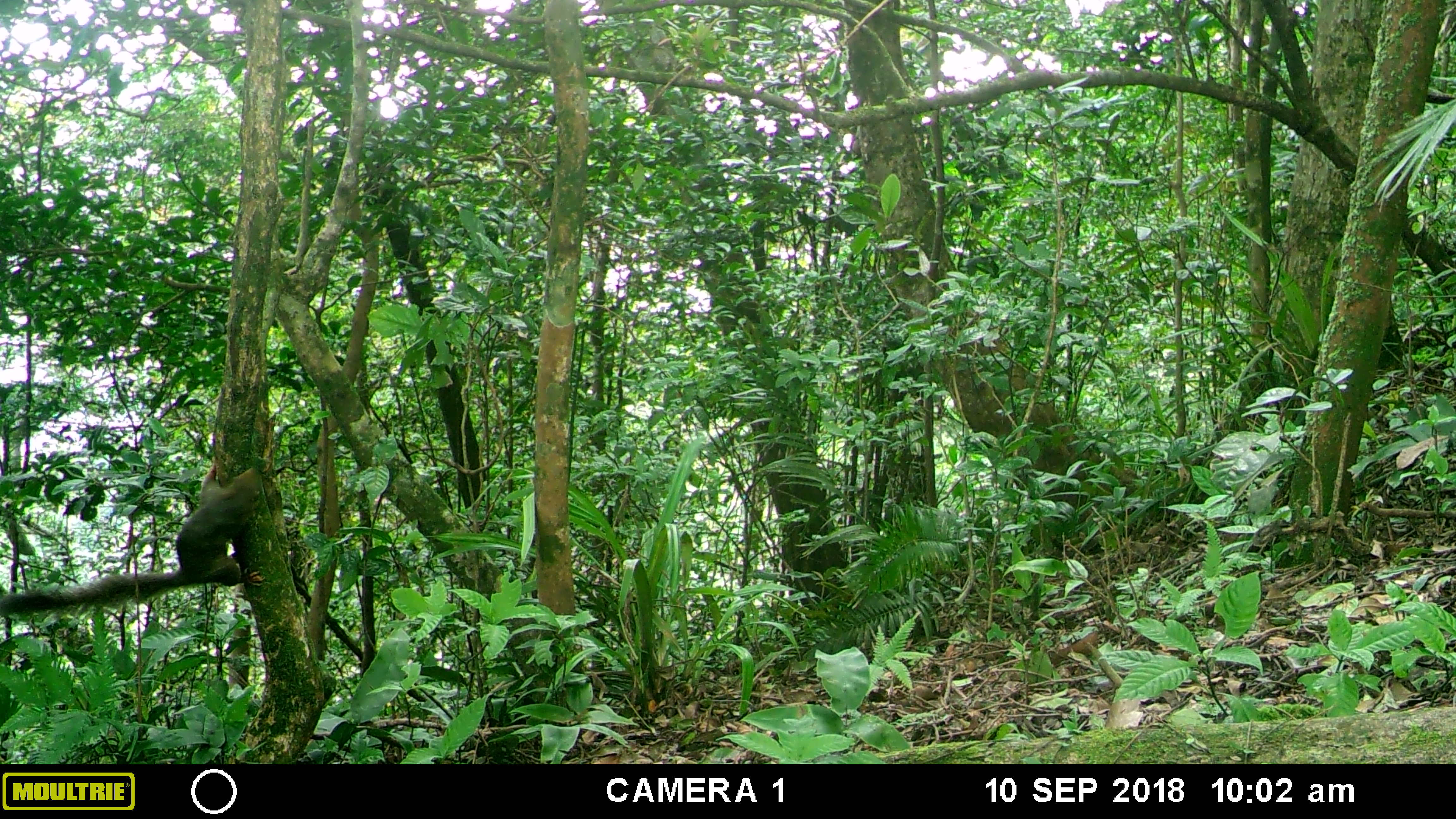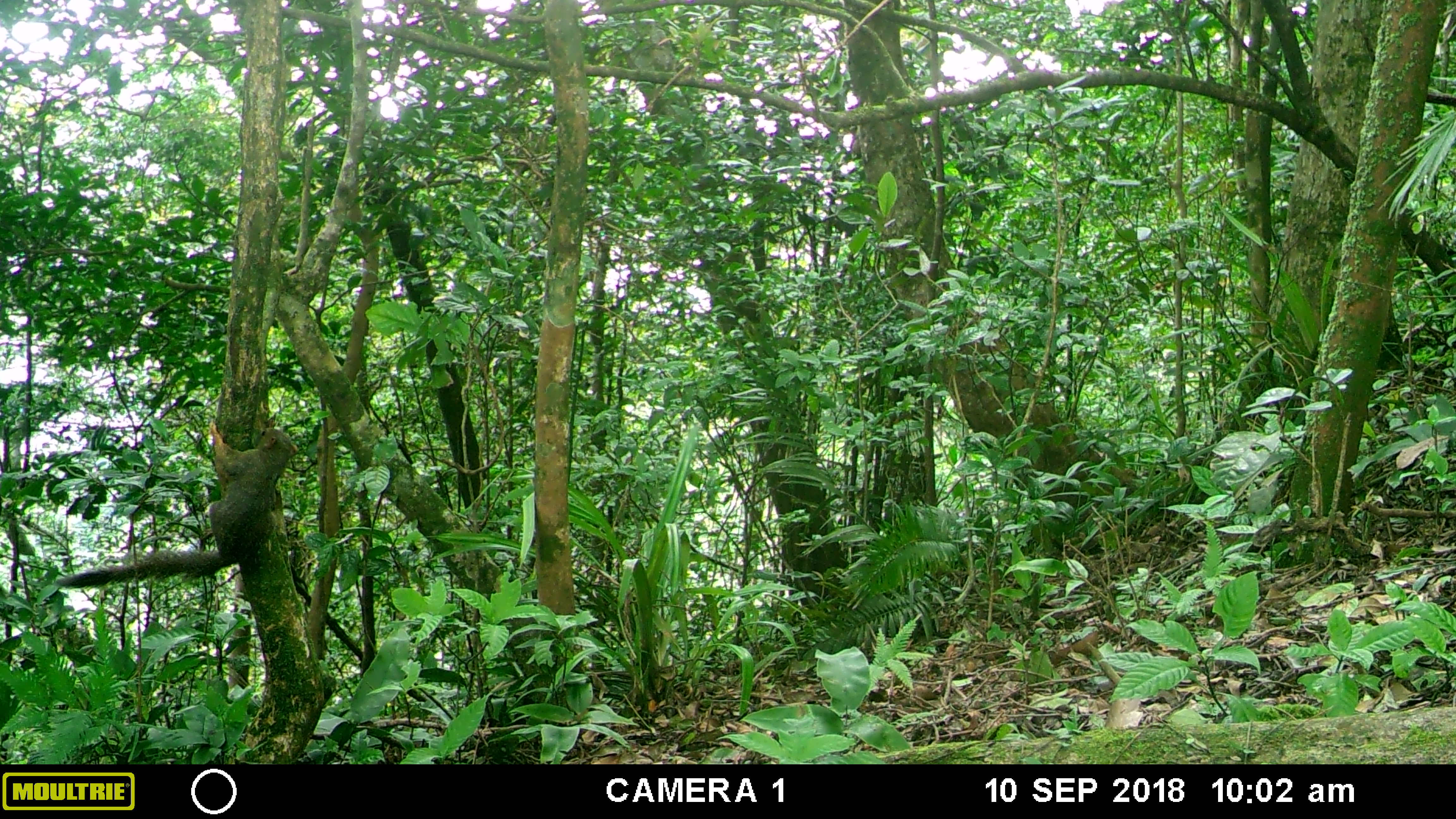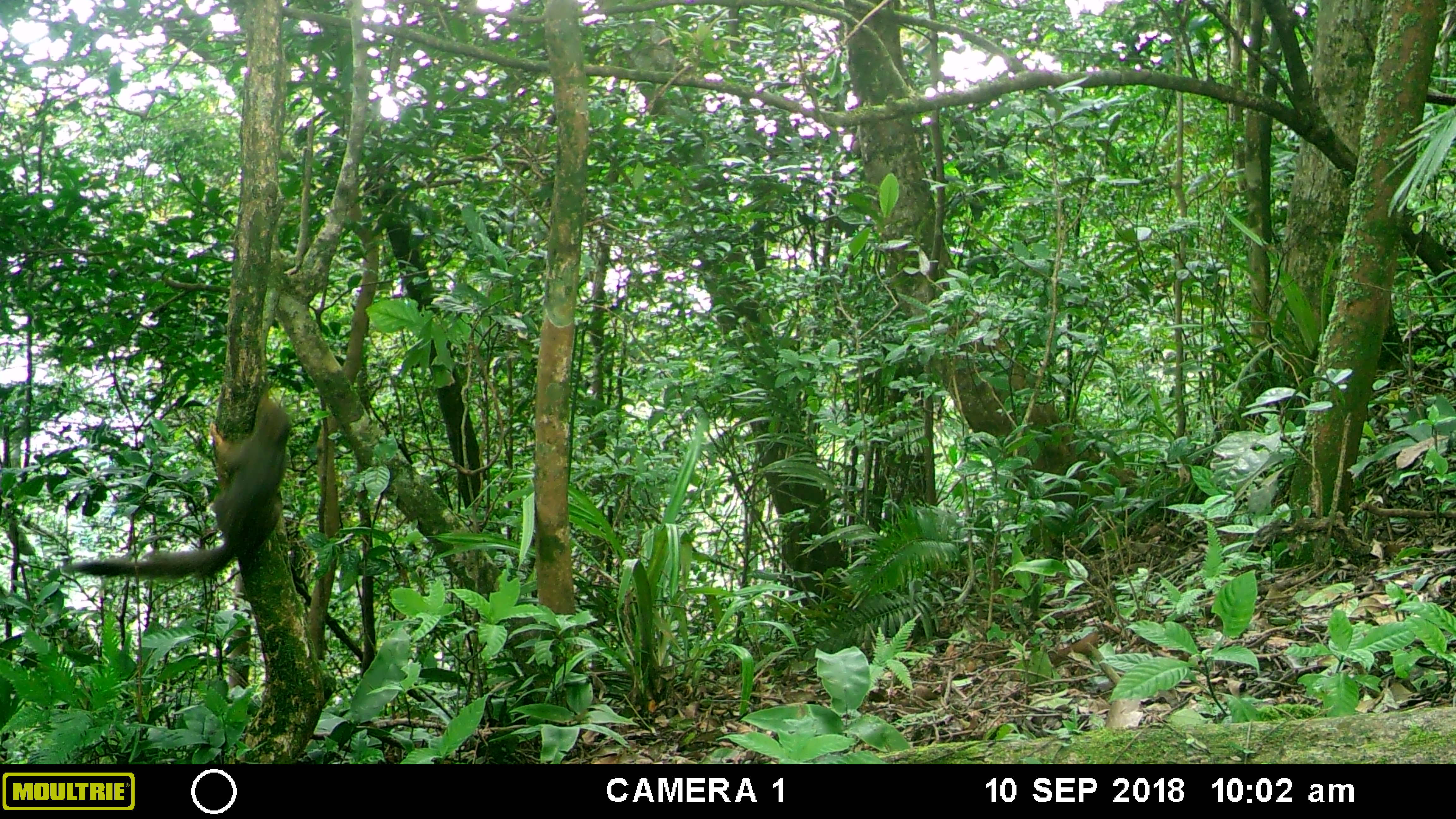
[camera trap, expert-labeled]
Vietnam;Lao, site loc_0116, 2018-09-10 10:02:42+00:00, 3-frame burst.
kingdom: Animalia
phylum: Chordata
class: Mammalia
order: Rodentia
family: Sciuridae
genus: Callosciurus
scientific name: Callosciurus erythraeus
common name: pallas's squirrel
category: pallass squirrel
Pallass squirrel (pallas's squirrel) (Callosciurus erythraeus). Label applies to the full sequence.